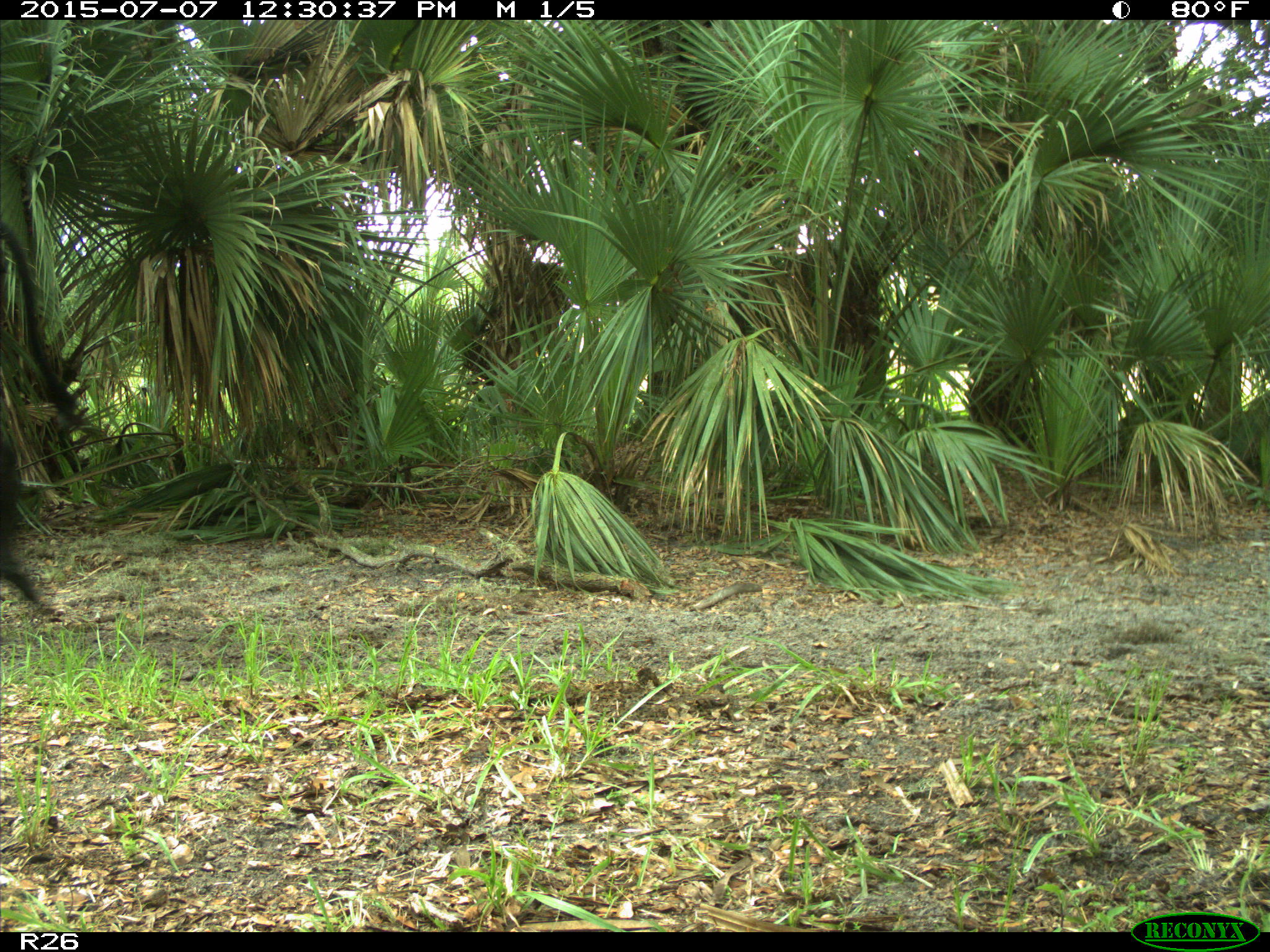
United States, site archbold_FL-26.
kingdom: Animalia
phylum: Chordata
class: Mammalia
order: Artiodactyla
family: Bovidae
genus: Bos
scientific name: Bos taurus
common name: domestic cow